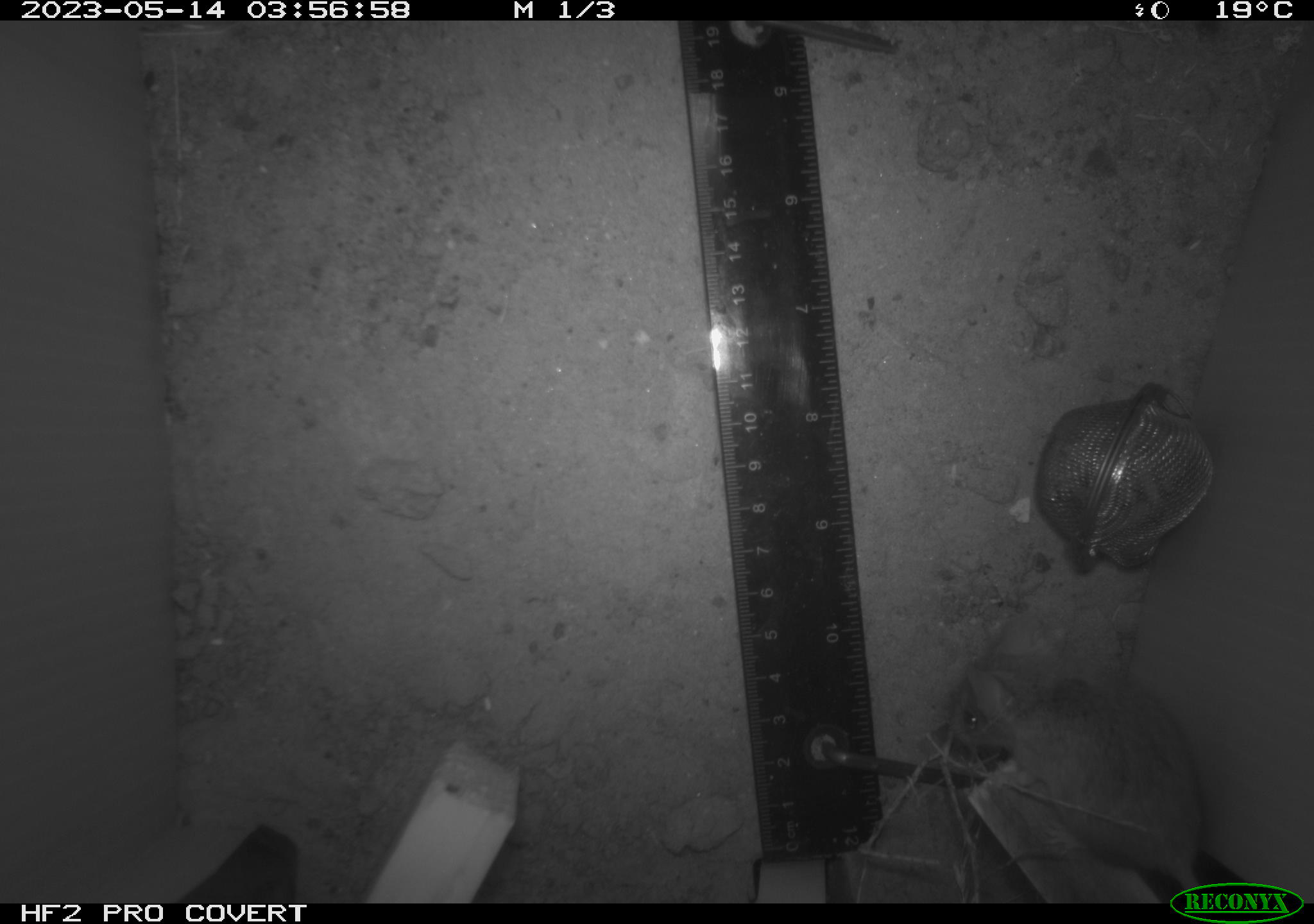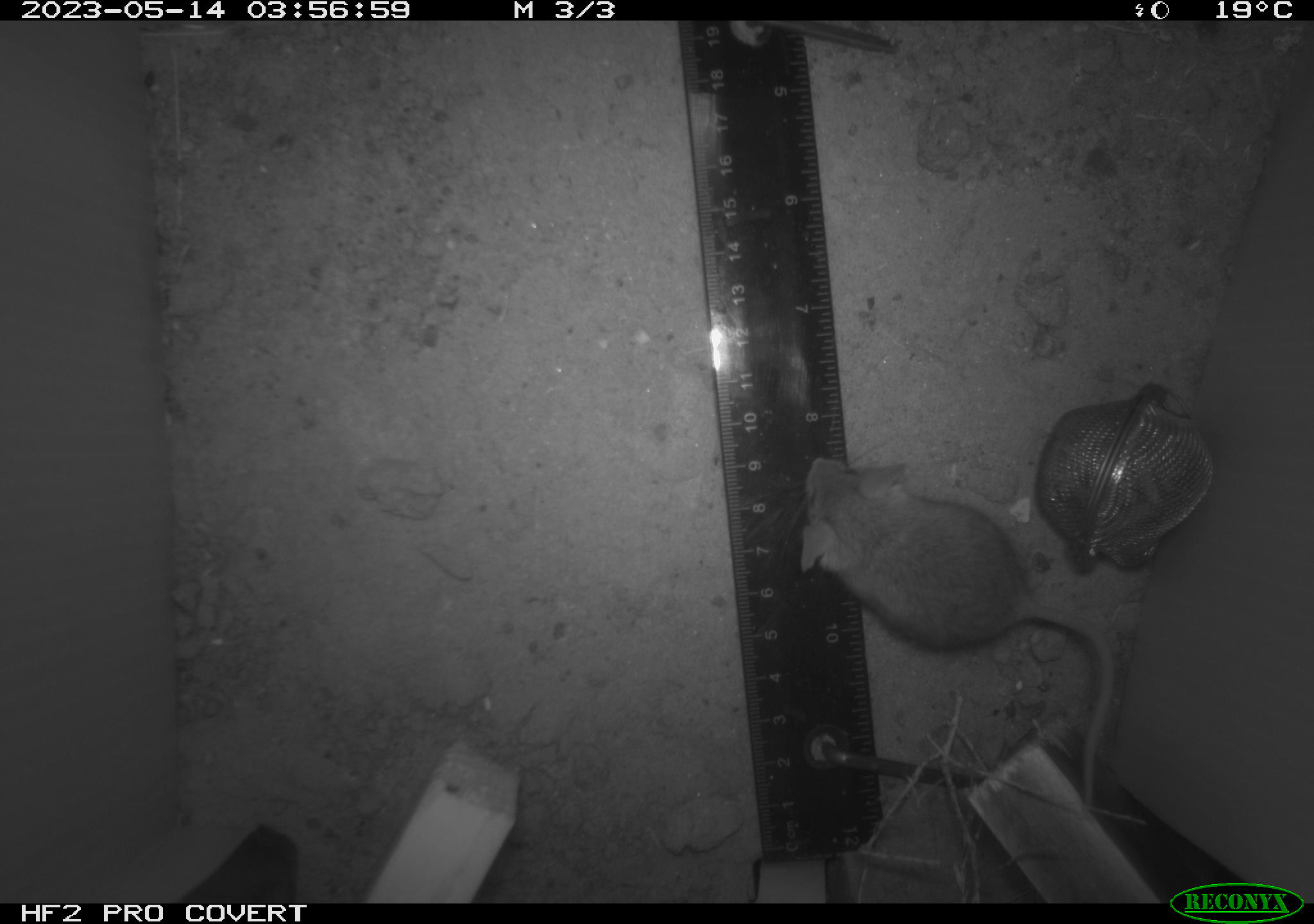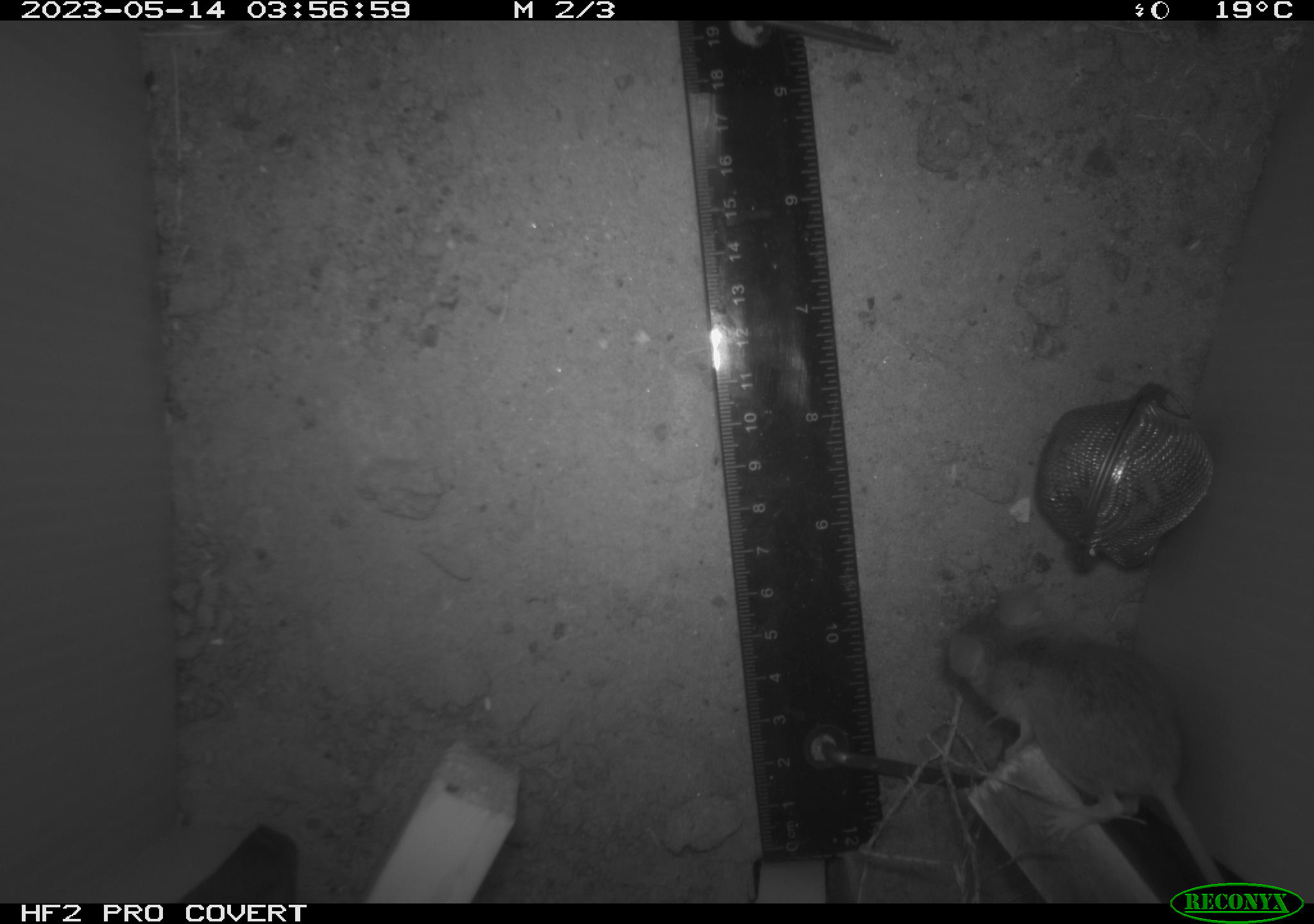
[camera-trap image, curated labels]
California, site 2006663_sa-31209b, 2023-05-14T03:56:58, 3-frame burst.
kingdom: Animalia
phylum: Chordata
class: Mammalia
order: Rodentia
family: Cricetidae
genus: Peromyscus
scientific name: Peromyscus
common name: deer mice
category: peromyscus species